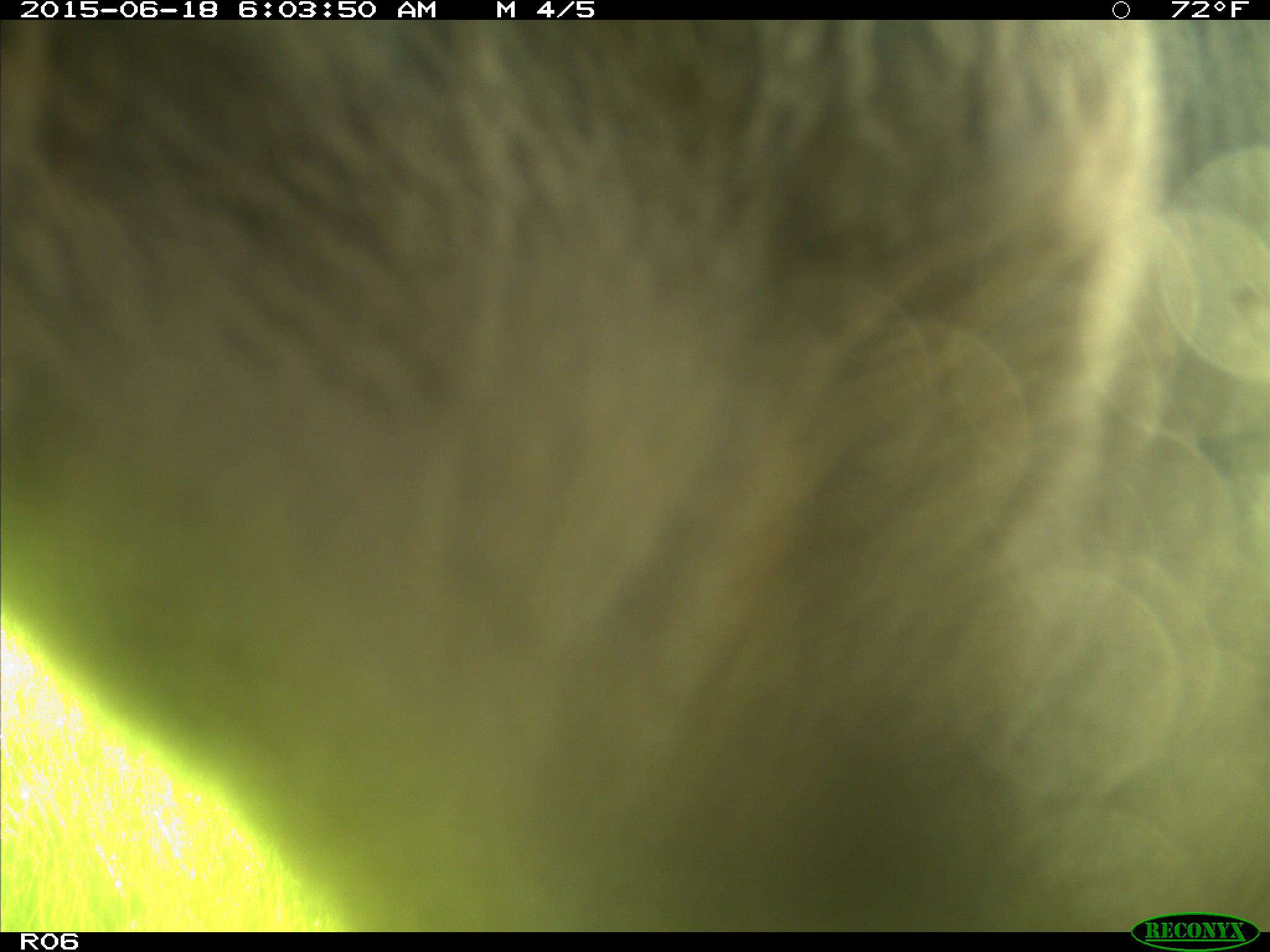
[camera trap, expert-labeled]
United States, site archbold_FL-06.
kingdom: Animalia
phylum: Chordata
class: Mammalia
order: Artiodactyla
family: Bovidae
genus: Bos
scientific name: Bos taurus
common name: domestic cow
Bos taurus (domestic cow).